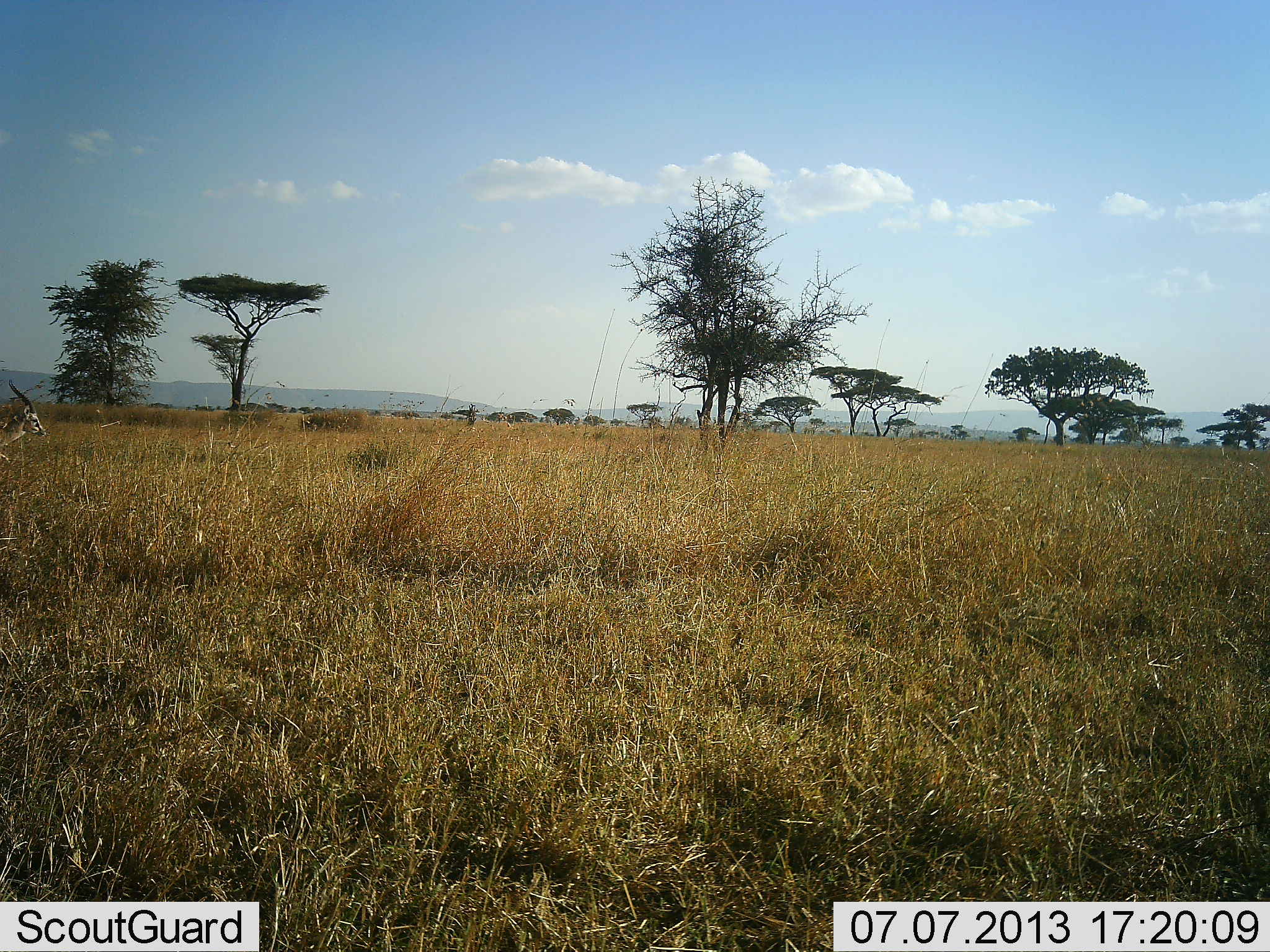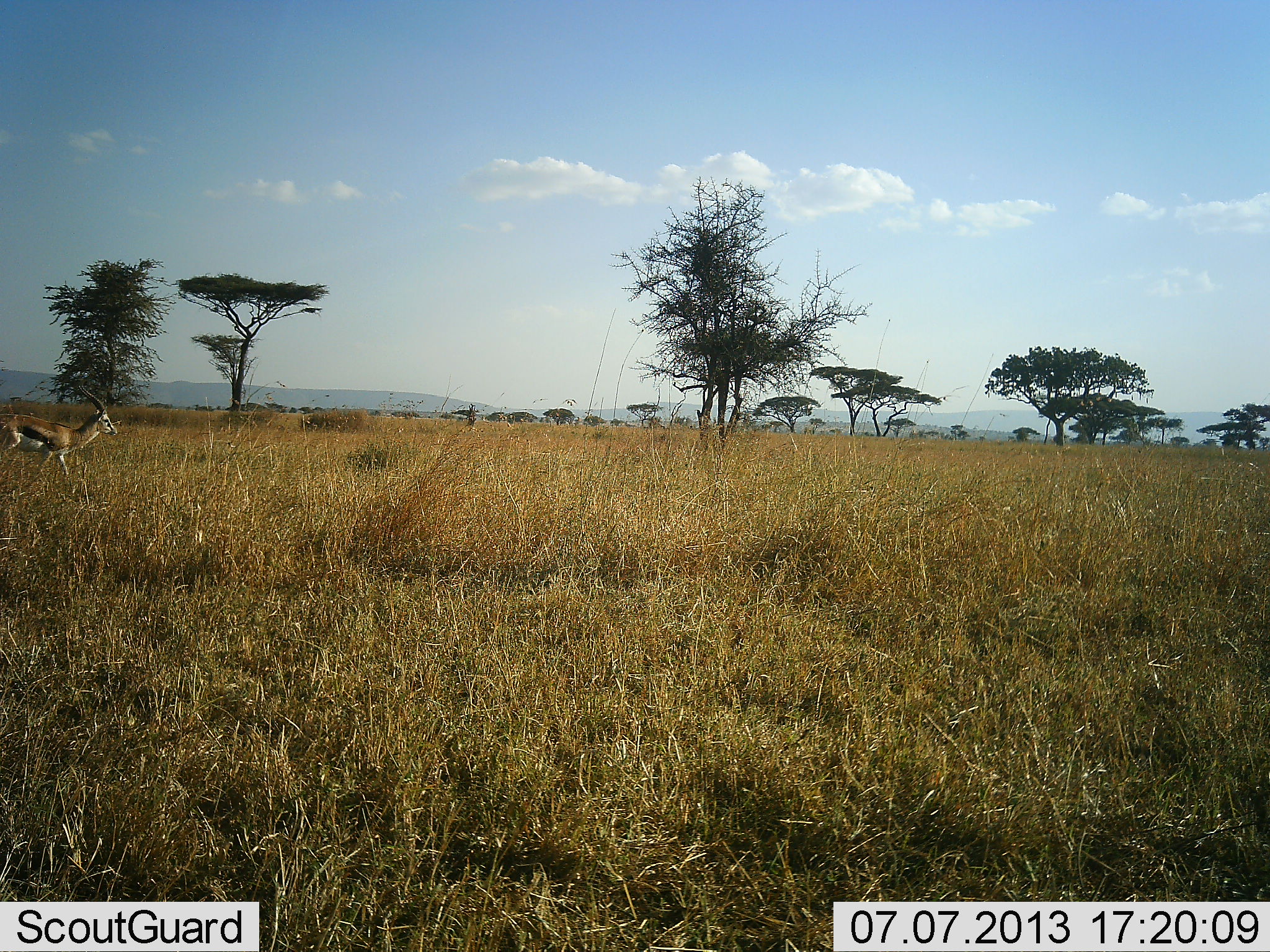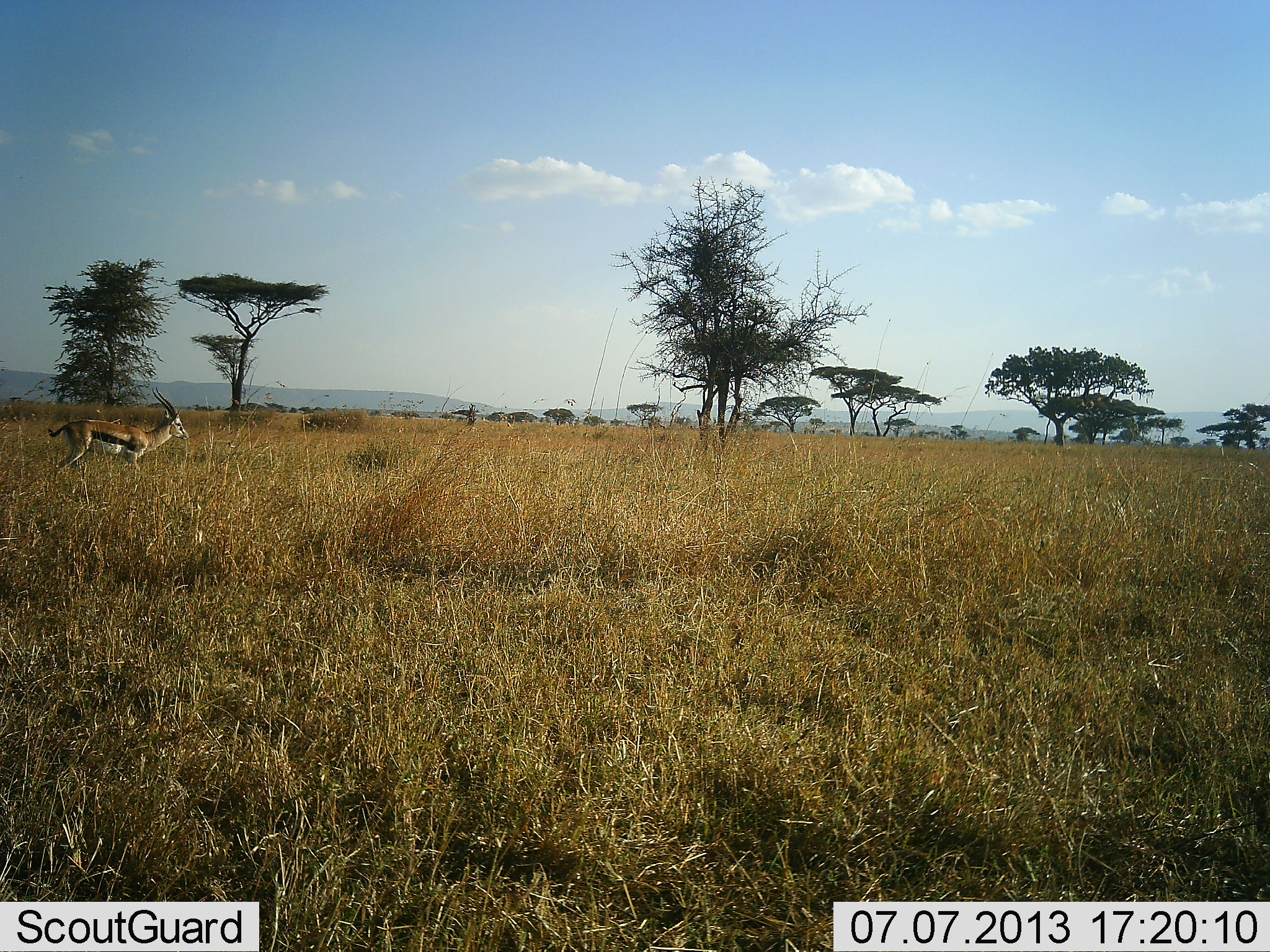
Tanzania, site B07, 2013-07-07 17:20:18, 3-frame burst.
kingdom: Animalia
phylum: Chordata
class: Mammalia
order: Artiodactyla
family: Bovidae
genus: Eudorcas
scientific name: Eudorcas thomsonii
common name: thomson's gazelle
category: gazellethomsons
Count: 1.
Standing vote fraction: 10%.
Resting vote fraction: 0%.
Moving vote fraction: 90%.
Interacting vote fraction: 0%.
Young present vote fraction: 0%.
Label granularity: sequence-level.